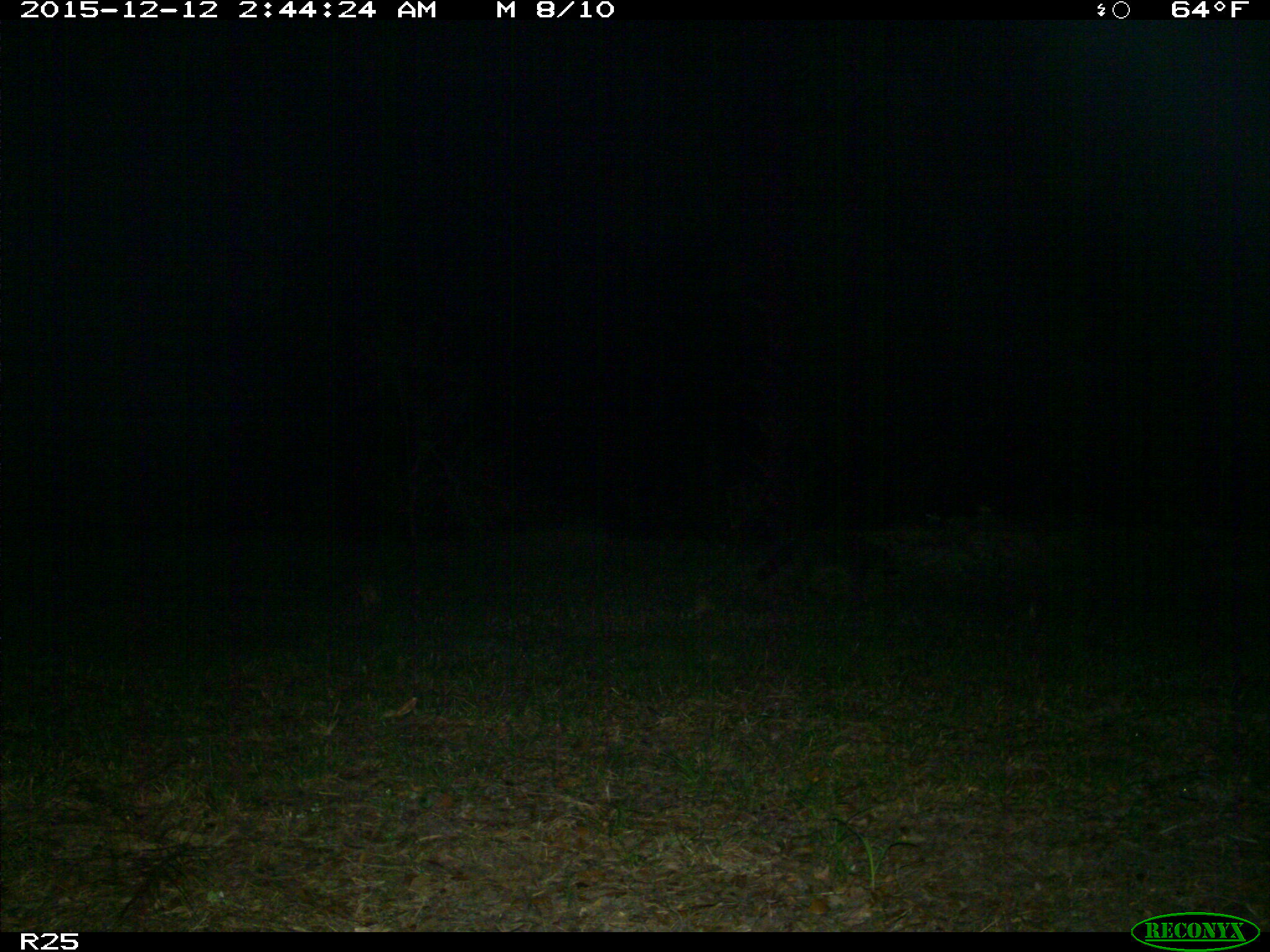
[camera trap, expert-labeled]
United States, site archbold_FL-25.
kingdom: Animalia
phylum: Chordata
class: Mammalia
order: Carnivora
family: Procyonidae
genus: Procyon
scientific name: Procyon lotor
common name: common raccoon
Procyon lotor (common raccoon).